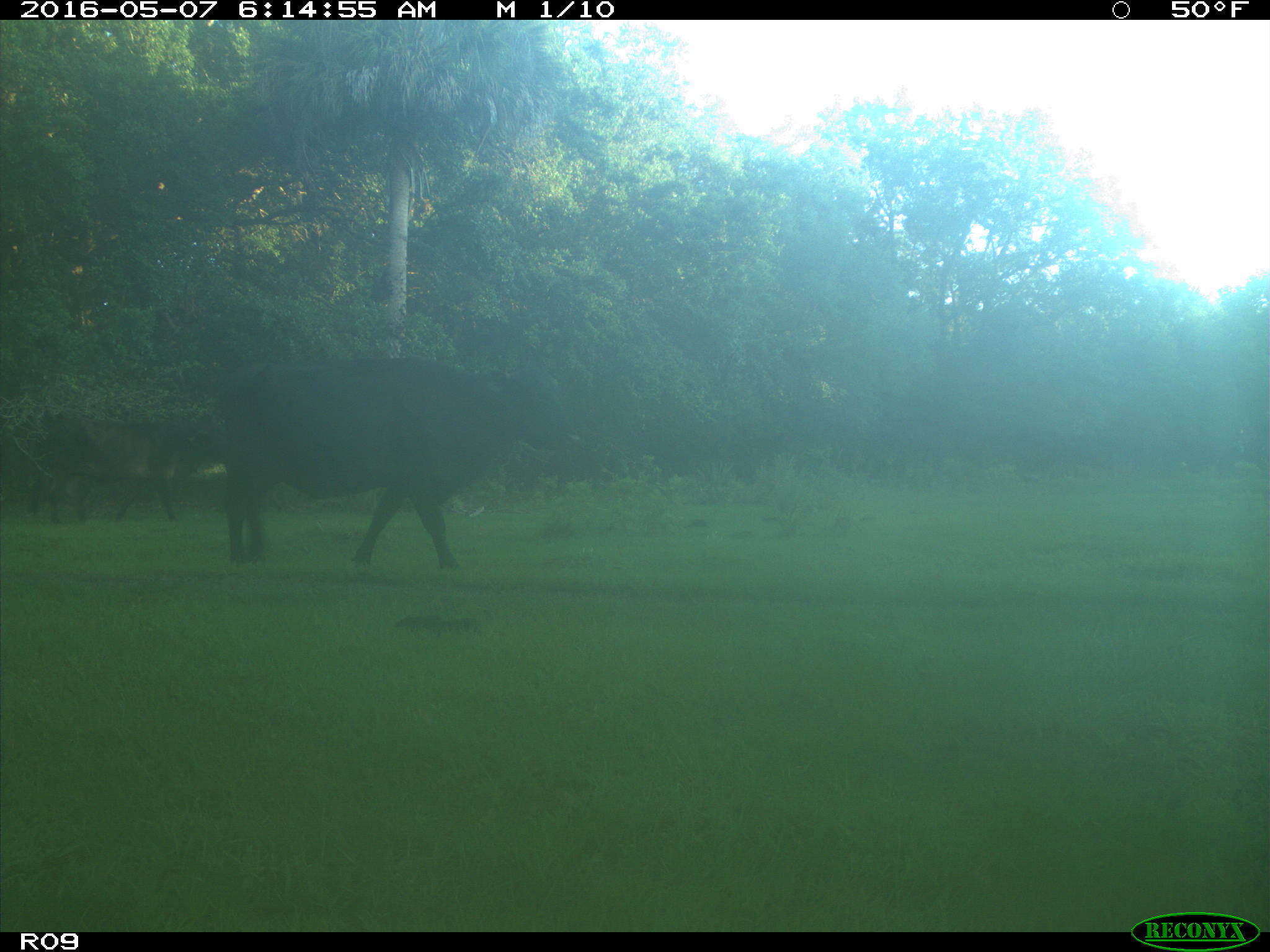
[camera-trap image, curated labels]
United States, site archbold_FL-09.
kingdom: Animalia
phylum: Chordata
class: Mammalia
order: Artiodactyla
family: Bovidae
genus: Bos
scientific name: Bos taurus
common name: domestic cow